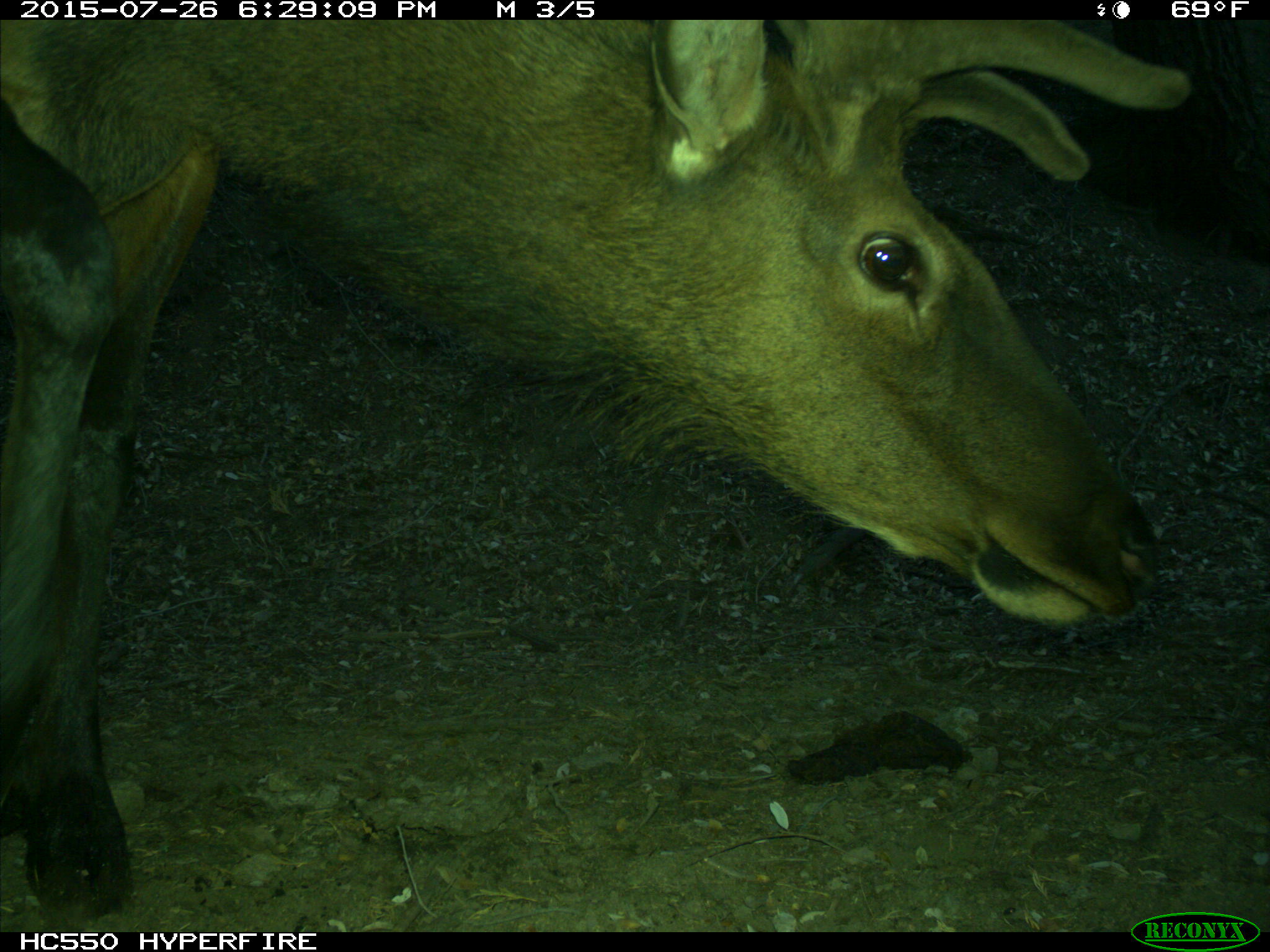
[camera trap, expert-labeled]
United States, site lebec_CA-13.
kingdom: Animalia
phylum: Chordata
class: Mammalia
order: Artiodactyla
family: Cervidae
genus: Cervus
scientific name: Cervus canadensis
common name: elk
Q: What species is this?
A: Cervus canadensis (elk).